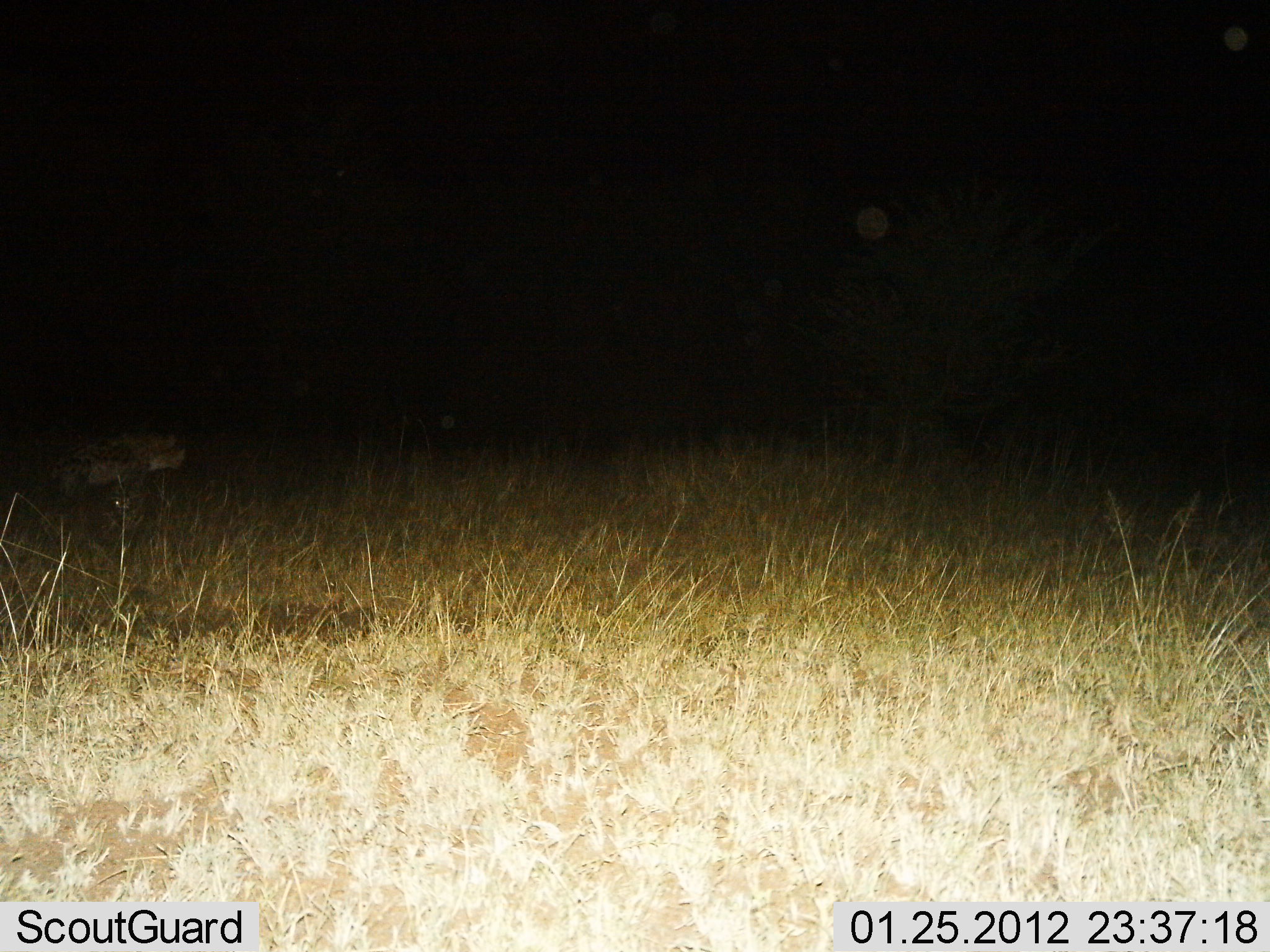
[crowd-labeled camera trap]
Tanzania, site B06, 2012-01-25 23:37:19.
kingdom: Animalia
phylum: Chordata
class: Mammalia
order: Carnivora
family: Hyaenidae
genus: Crocuta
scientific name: Crocuta crocuta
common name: spotted hyena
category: hyenaspotted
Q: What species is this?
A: Hyenaspotted (spotted hyena) (Crocuta crocuta).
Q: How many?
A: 1.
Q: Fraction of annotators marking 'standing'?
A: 44%.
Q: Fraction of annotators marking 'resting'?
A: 0%.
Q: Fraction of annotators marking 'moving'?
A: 56%.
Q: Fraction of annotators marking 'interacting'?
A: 0%.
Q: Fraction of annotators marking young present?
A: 0%.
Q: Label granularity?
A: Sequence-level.